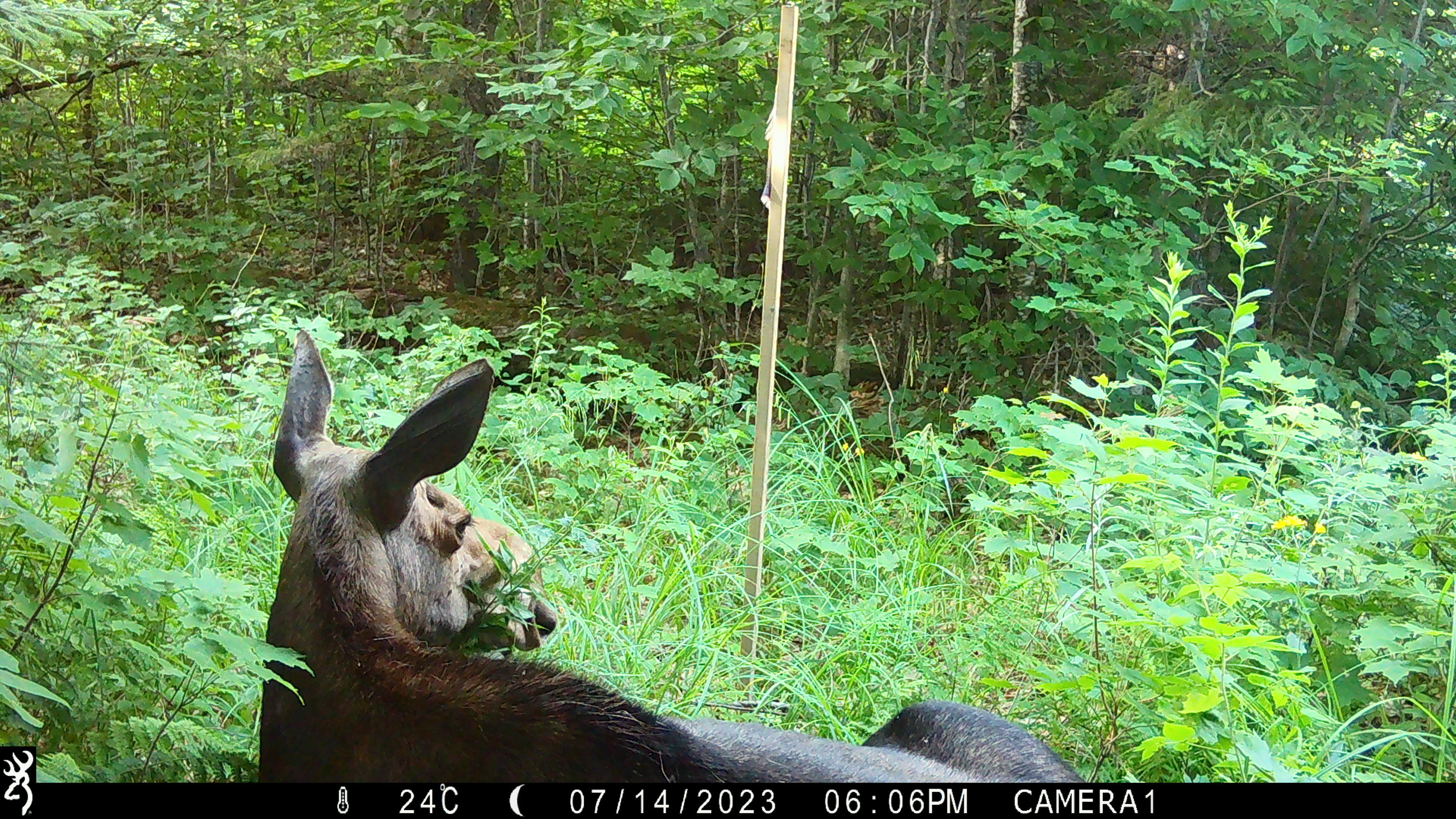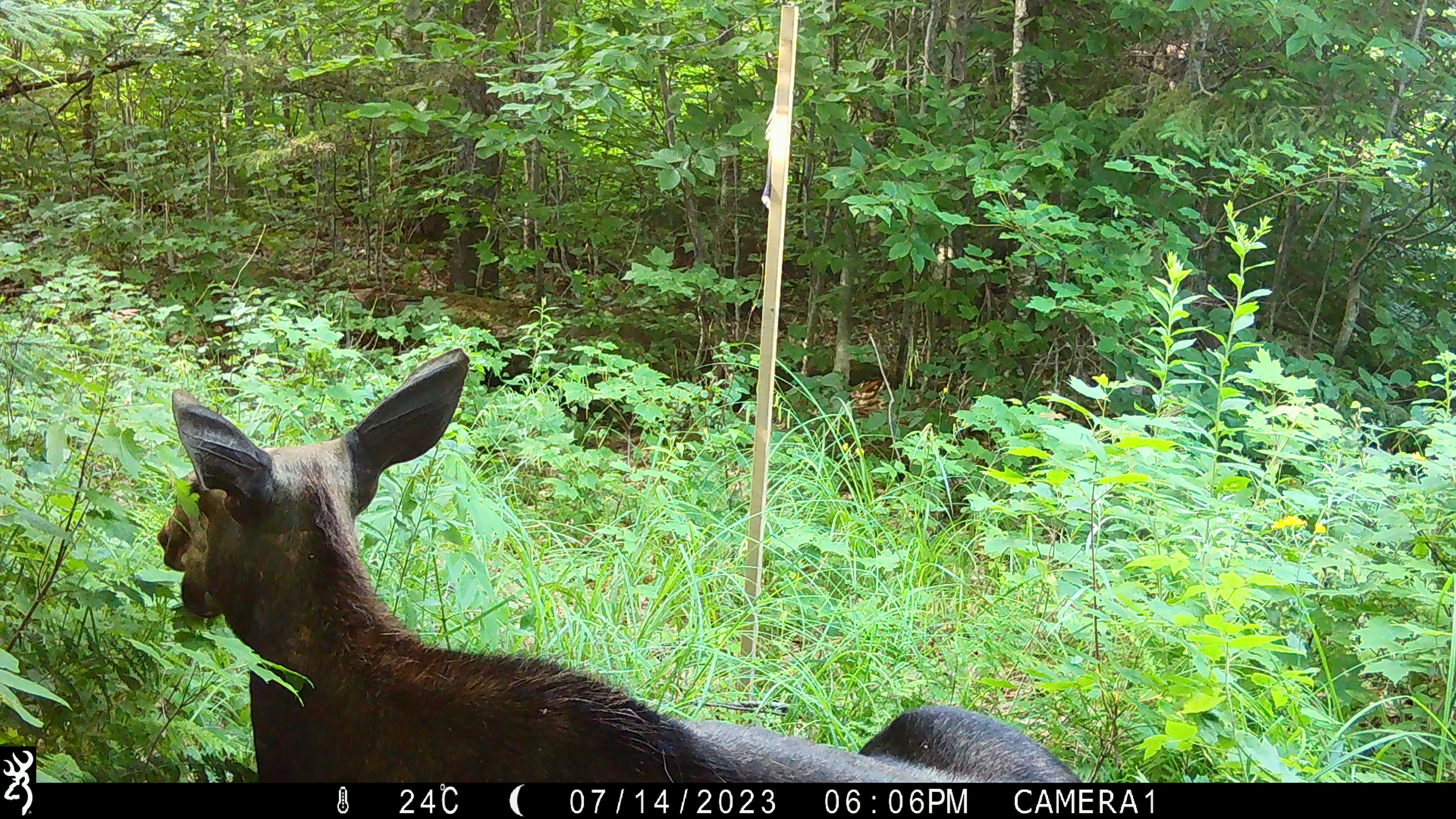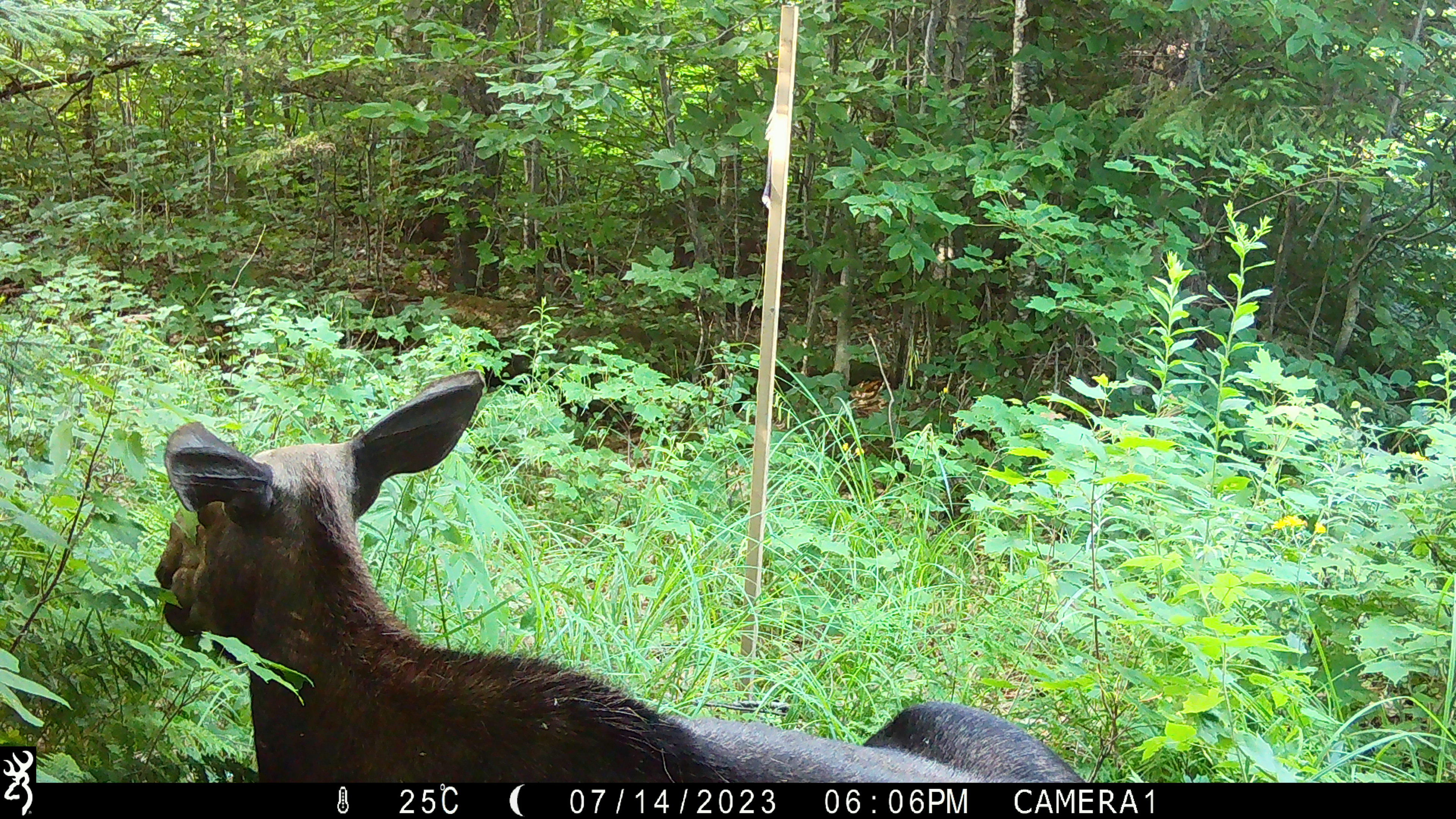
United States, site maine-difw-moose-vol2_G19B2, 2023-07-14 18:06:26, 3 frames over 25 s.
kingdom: Animalia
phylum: Chordata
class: Mammalia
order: Artiodactyla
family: Cervidae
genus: Alces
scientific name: Alces alces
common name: moose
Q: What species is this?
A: Moose (Alces alces).